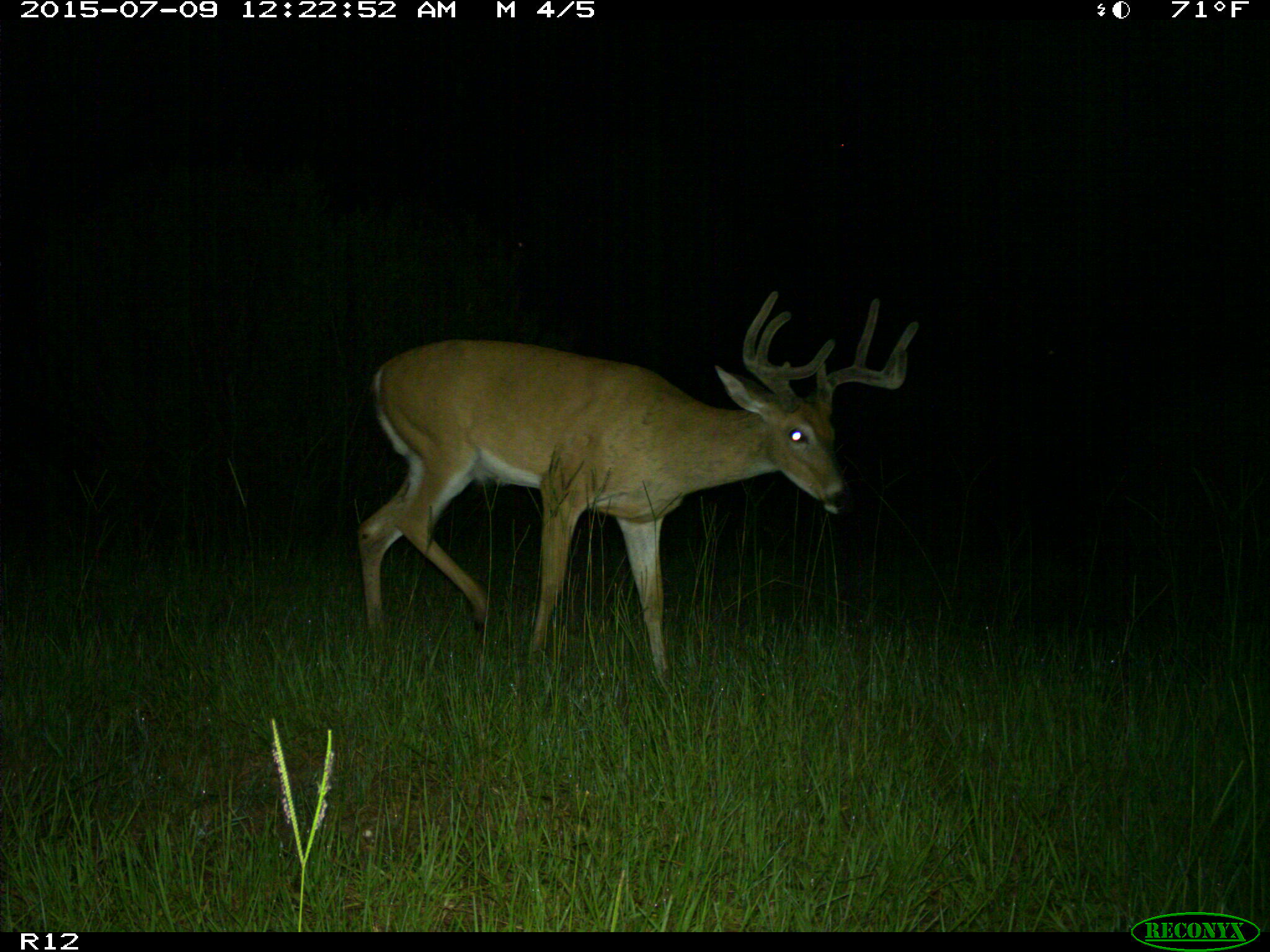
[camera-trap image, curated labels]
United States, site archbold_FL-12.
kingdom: Animalia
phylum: Chordata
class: Mammalia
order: Artiodactyla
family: Cervidae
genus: Odocoileus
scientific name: Odocoileus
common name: deer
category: unidentified deer